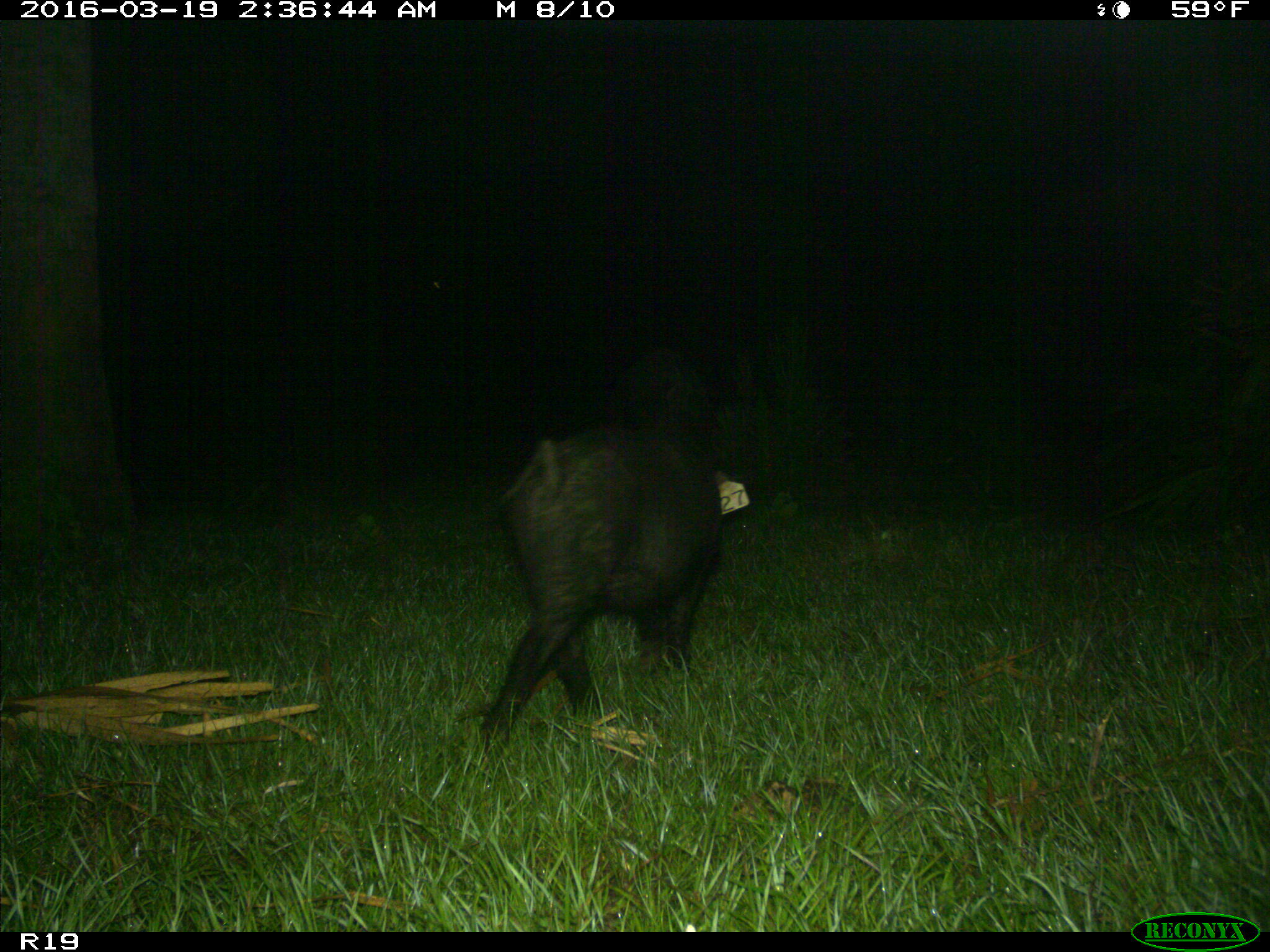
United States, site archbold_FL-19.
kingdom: Animalia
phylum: Chordata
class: Mammalia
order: Artiodactyla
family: Suidae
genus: Sus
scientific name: Sus scrofa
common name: wild boar